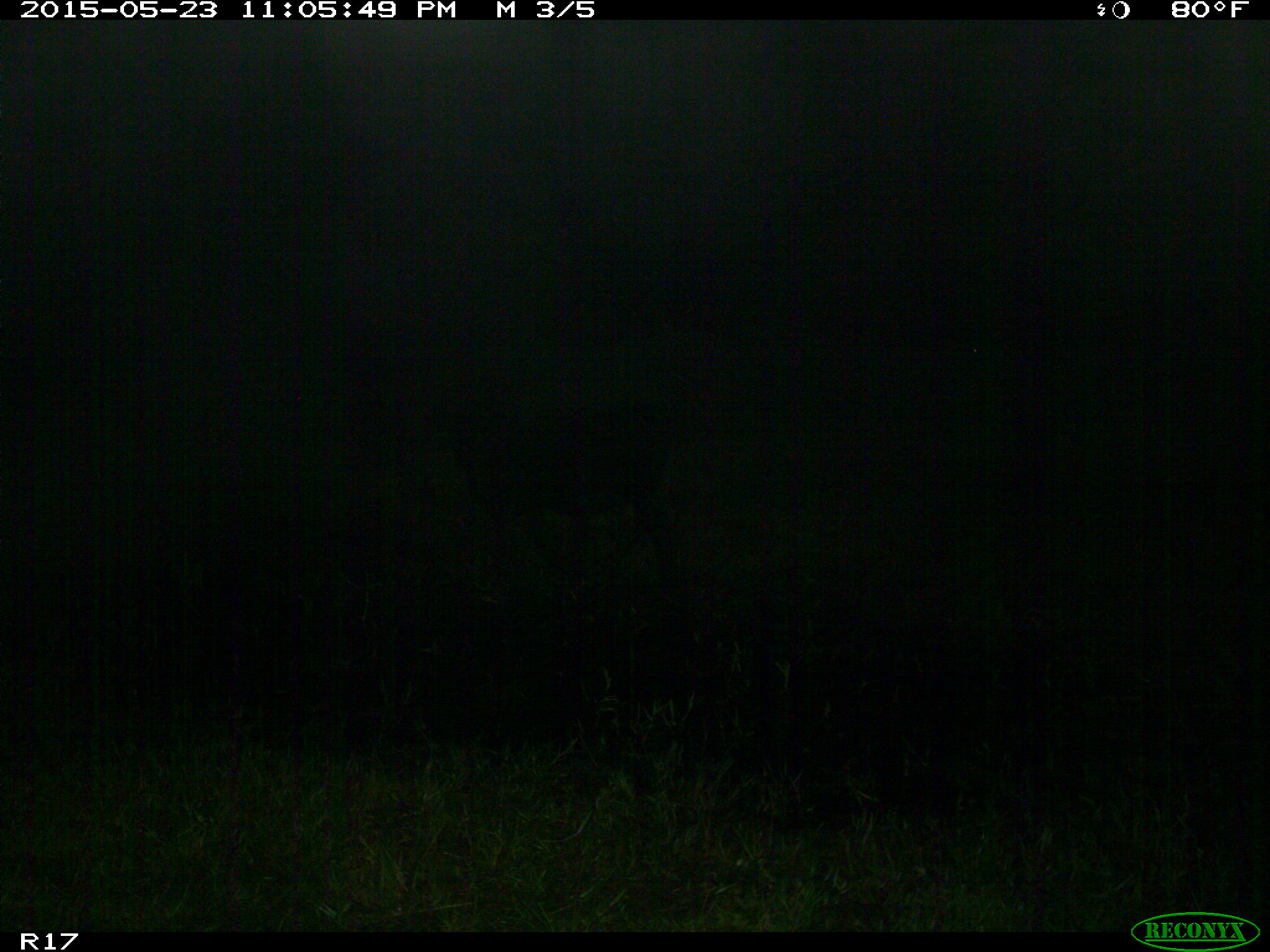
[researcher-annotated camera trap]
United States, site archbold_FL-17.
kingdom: Animalia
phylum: Chordata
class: Mammalia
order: Artiodactyla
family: Bovidae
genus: Bos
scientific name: Bos taurus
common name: domestic cow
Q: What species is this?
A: Bos taurus (domestic cow).